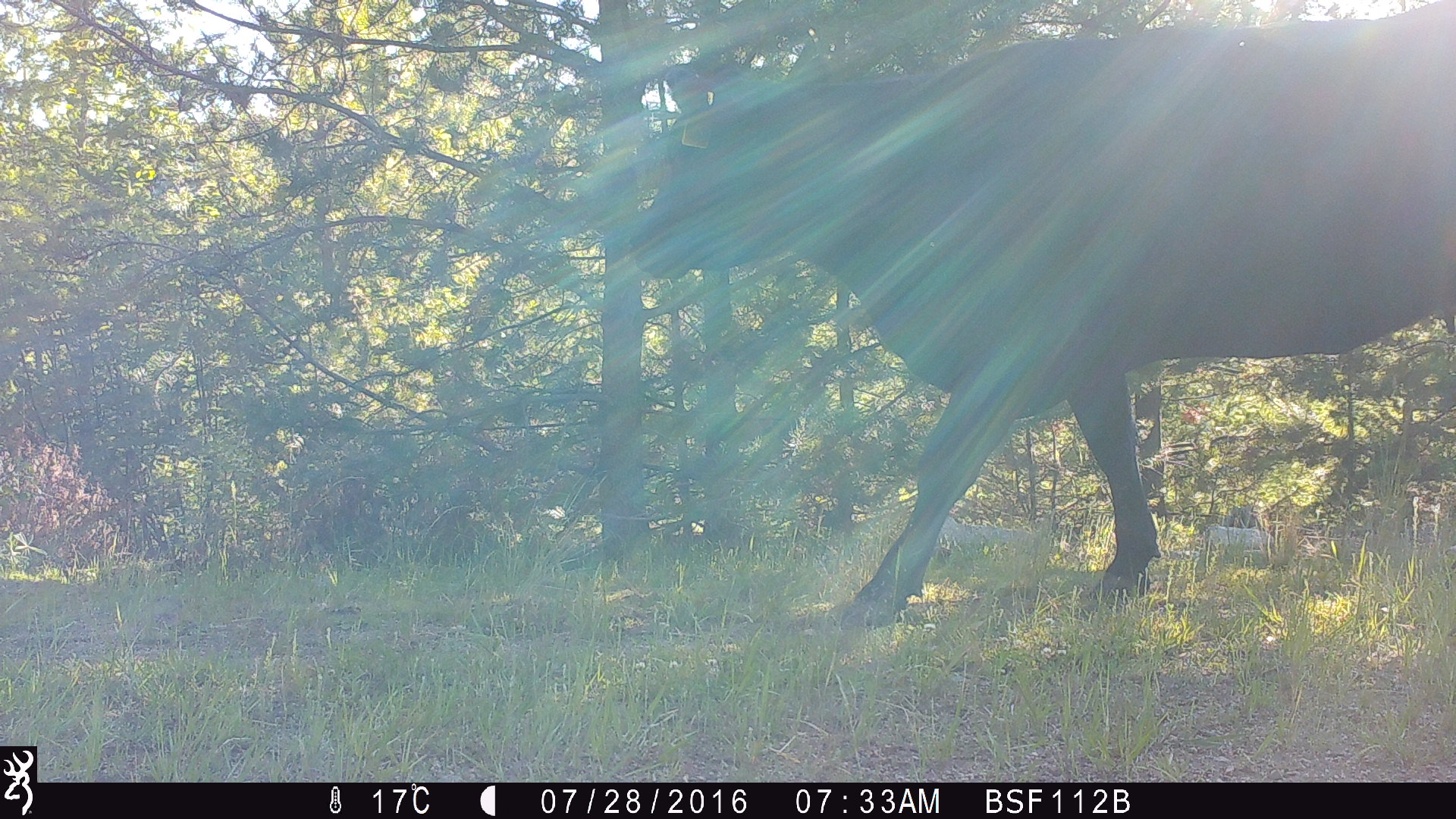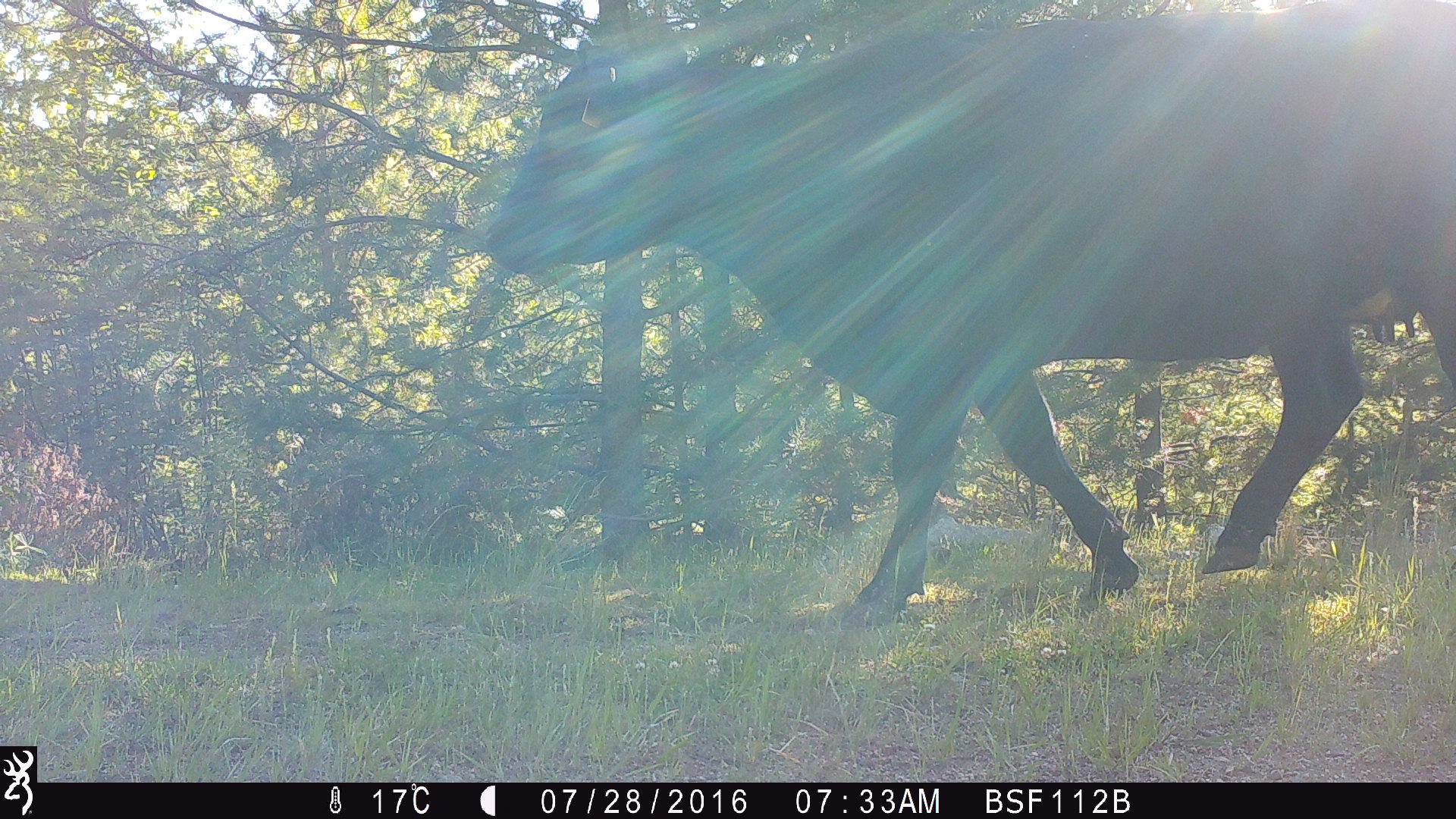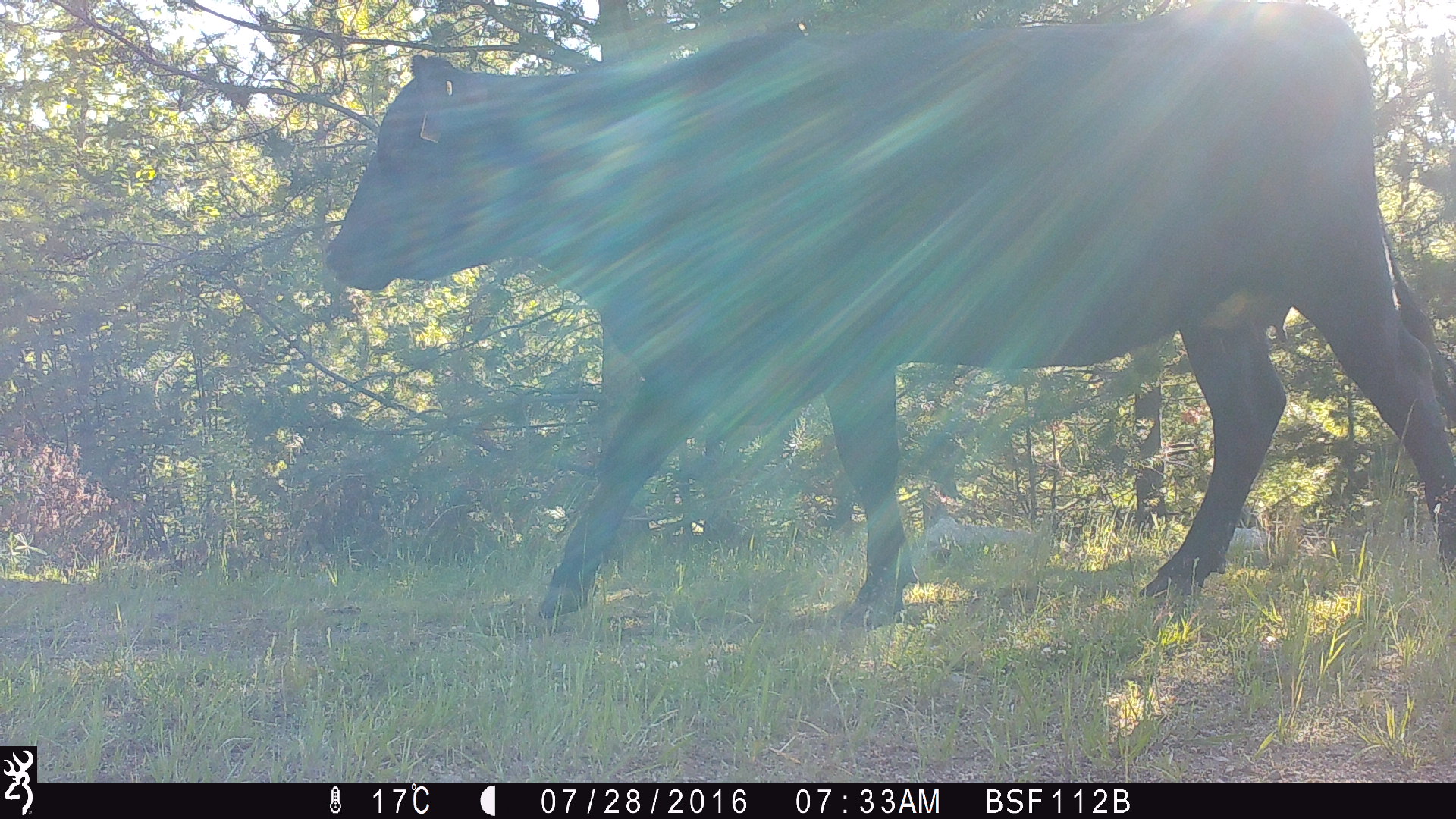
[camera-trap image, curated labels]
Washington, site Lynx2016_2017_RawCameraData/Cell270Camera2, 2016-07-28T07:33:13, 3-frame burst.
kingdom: Animalia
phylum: Chordata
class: Mammalia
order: Artiodactyla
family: Bovidae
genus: Bos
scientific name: Bos taurus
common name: domestic cattle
Domestic cattle (Bos taurus). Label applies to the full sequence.